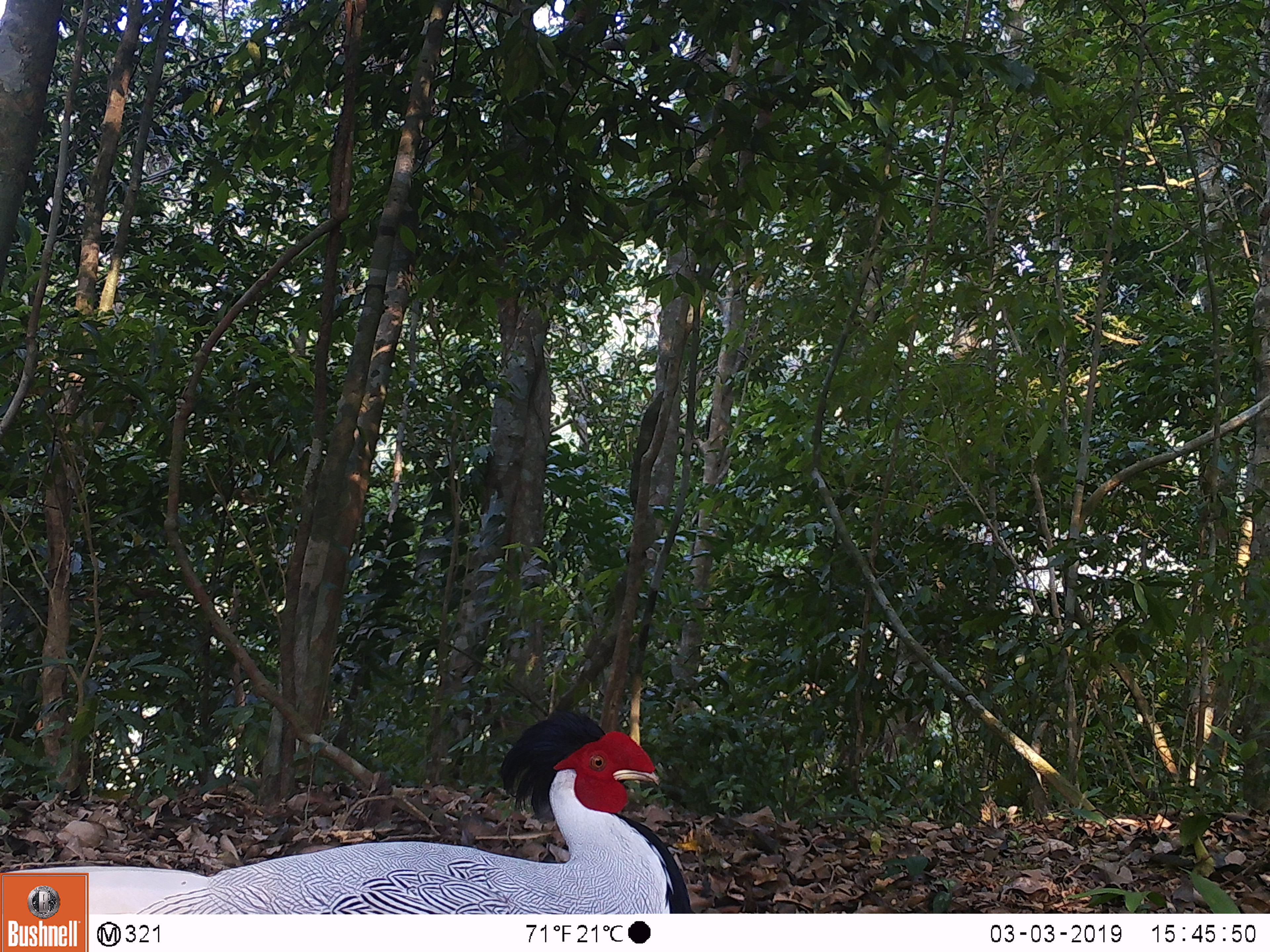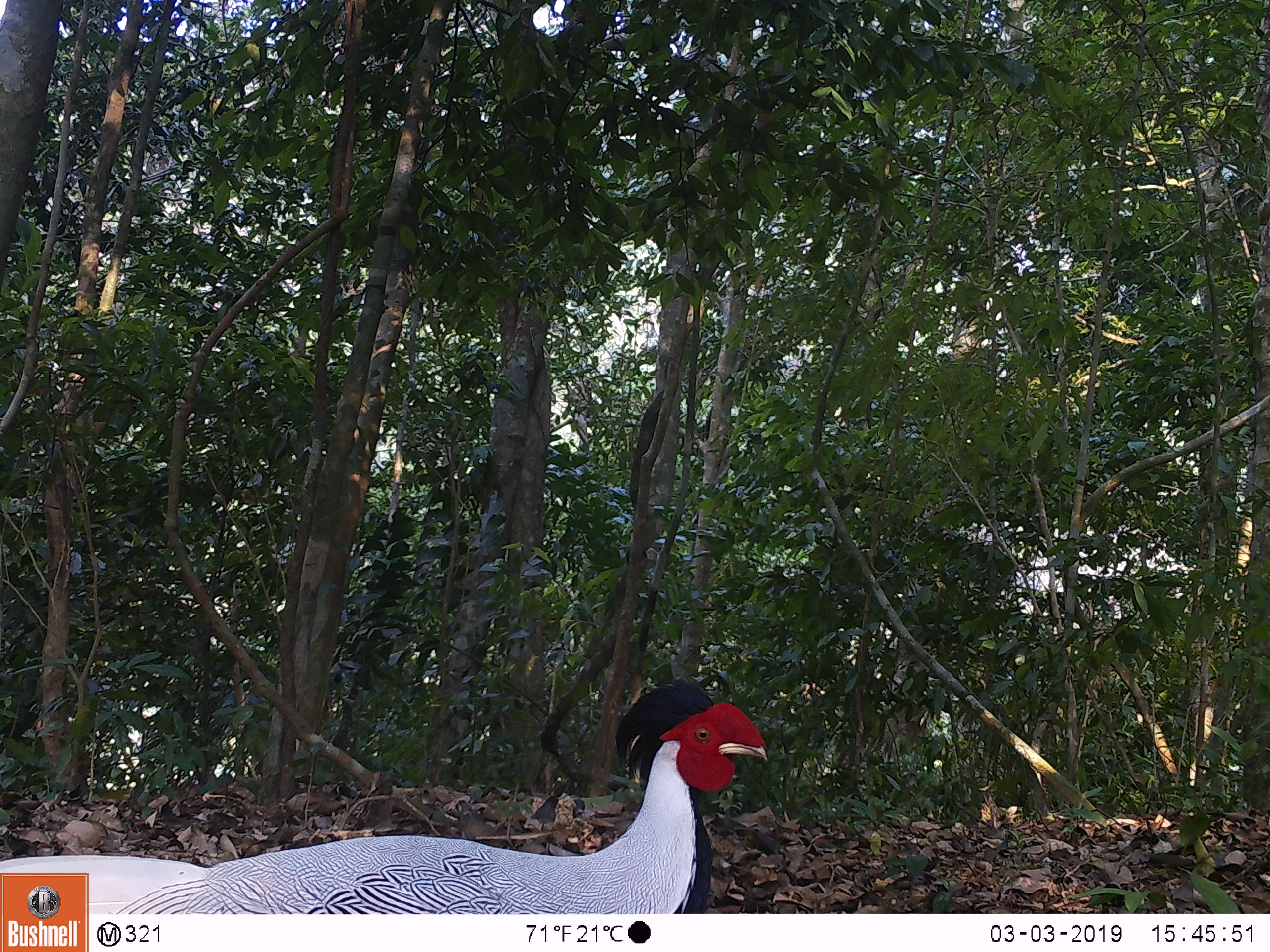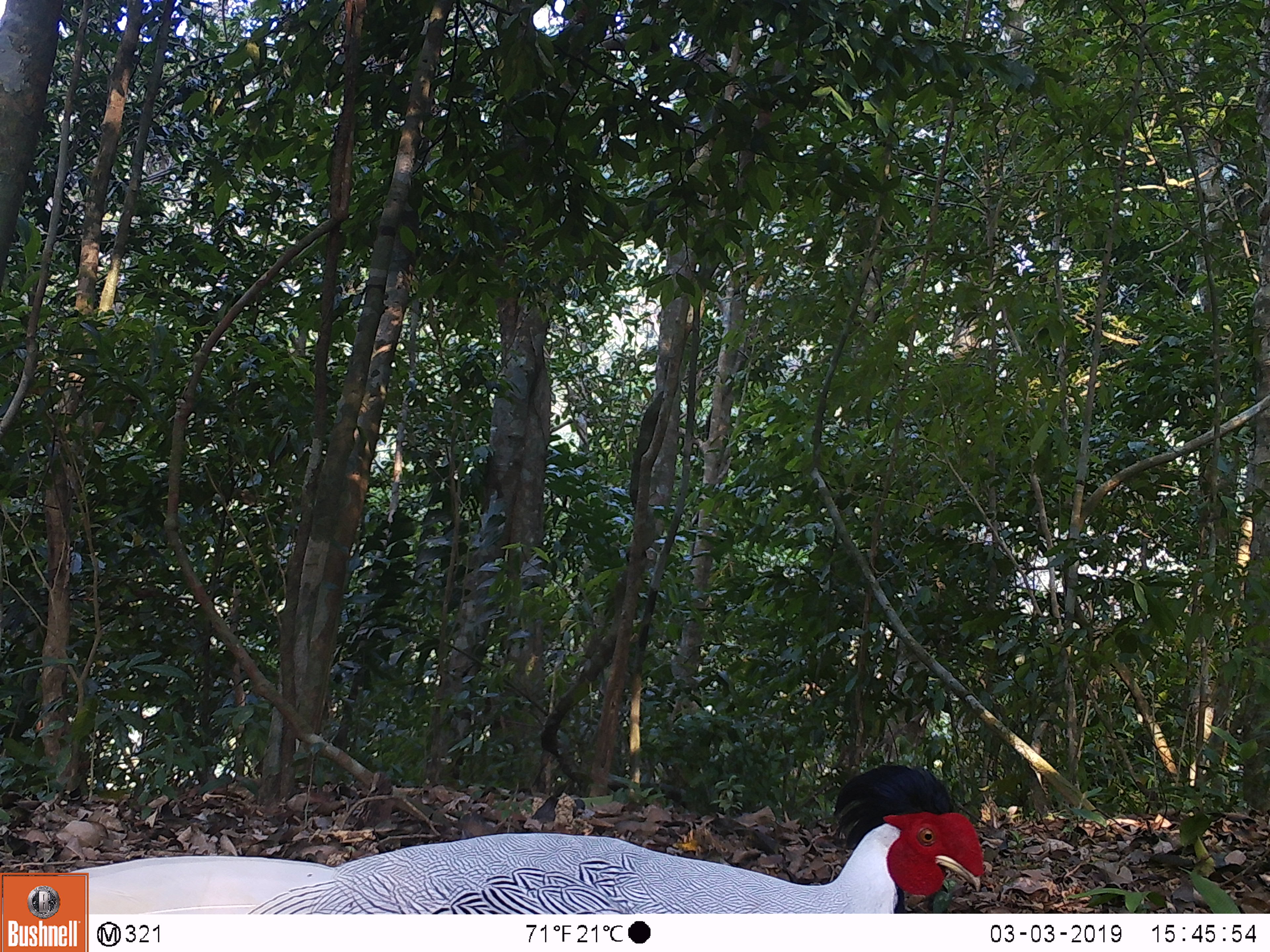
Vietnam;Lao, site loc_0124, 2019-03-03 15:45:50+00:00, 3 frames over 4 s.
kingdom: Animalia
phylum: Chordata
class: Aves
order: Galliformes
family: Phasianidae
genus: Lophura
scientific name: Lophura nycthemera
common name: silver pheasant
Silver pheasant (Lophura nycthemera). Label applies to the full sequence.